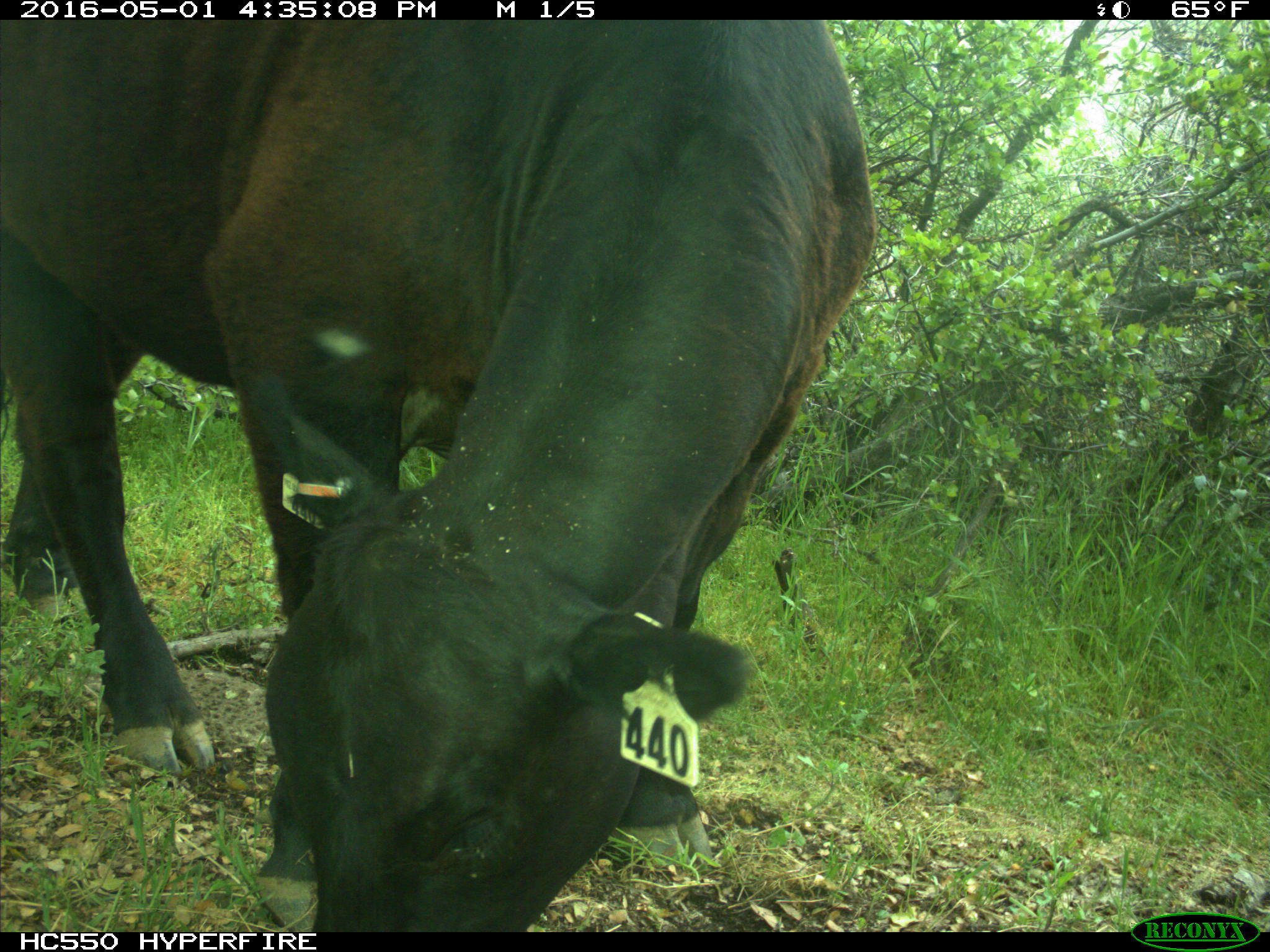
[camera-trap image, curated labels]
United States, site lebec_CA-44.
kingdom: Animalia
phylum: Chordata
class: Mammalia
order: Artiodactyla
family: Bovidae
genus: Bos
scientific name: Bos taurus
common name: domestic cow